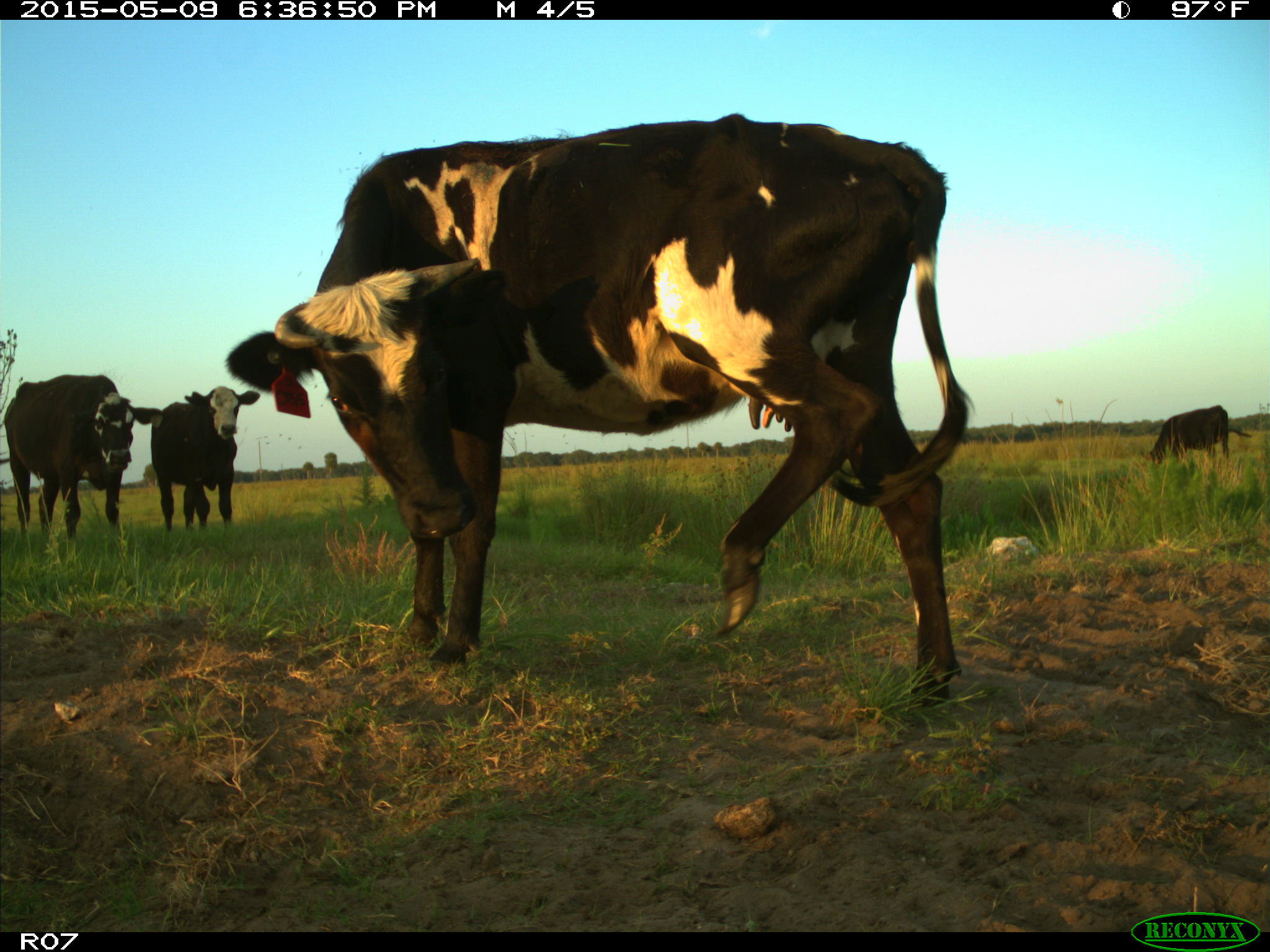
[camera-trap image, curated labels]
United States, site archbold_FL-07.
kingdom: Animalia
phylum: Chordata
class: Mammalia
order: Artiodactyla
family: Bovidae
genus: Bos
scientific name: Bos taurus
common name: domestic cow